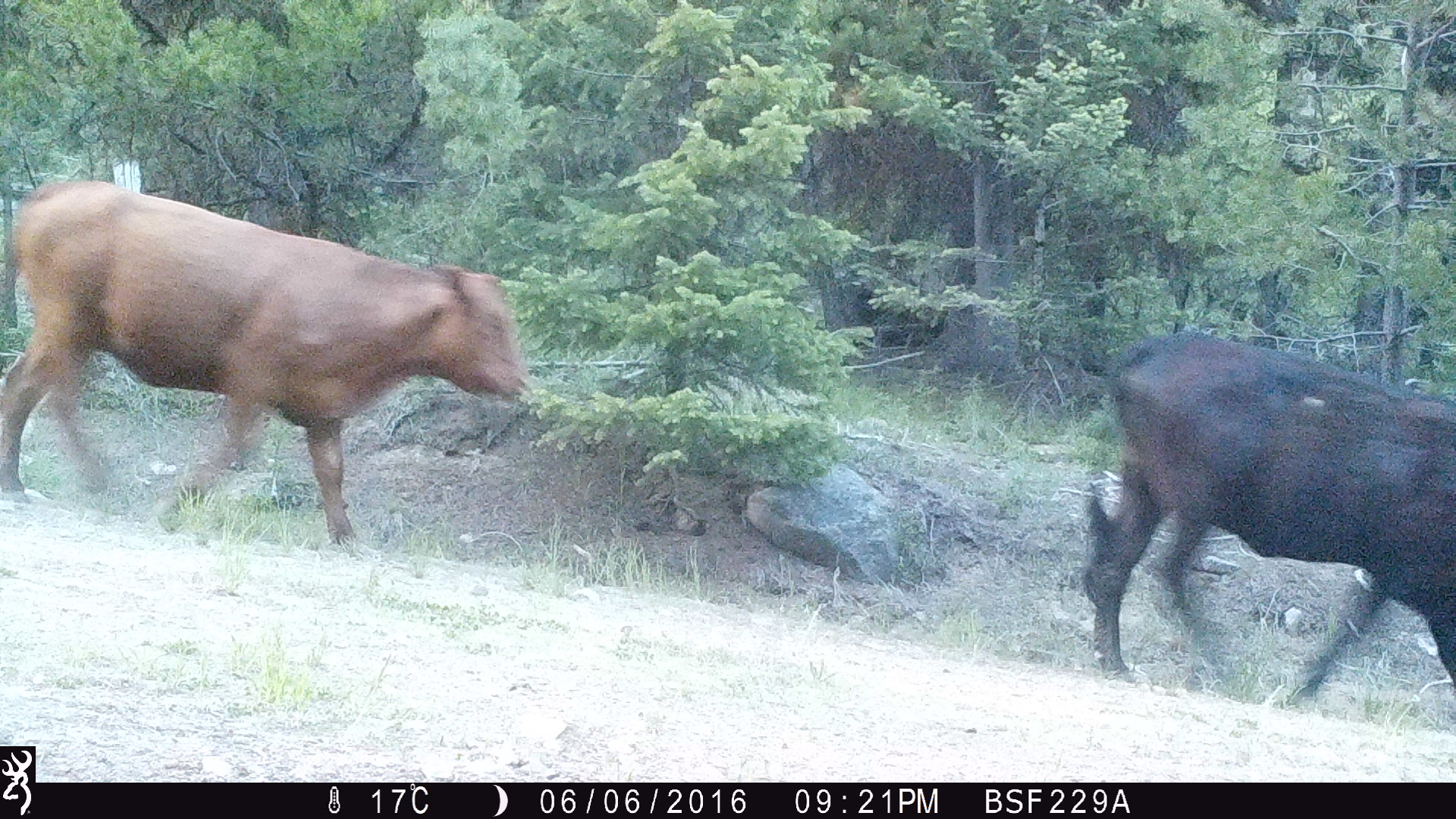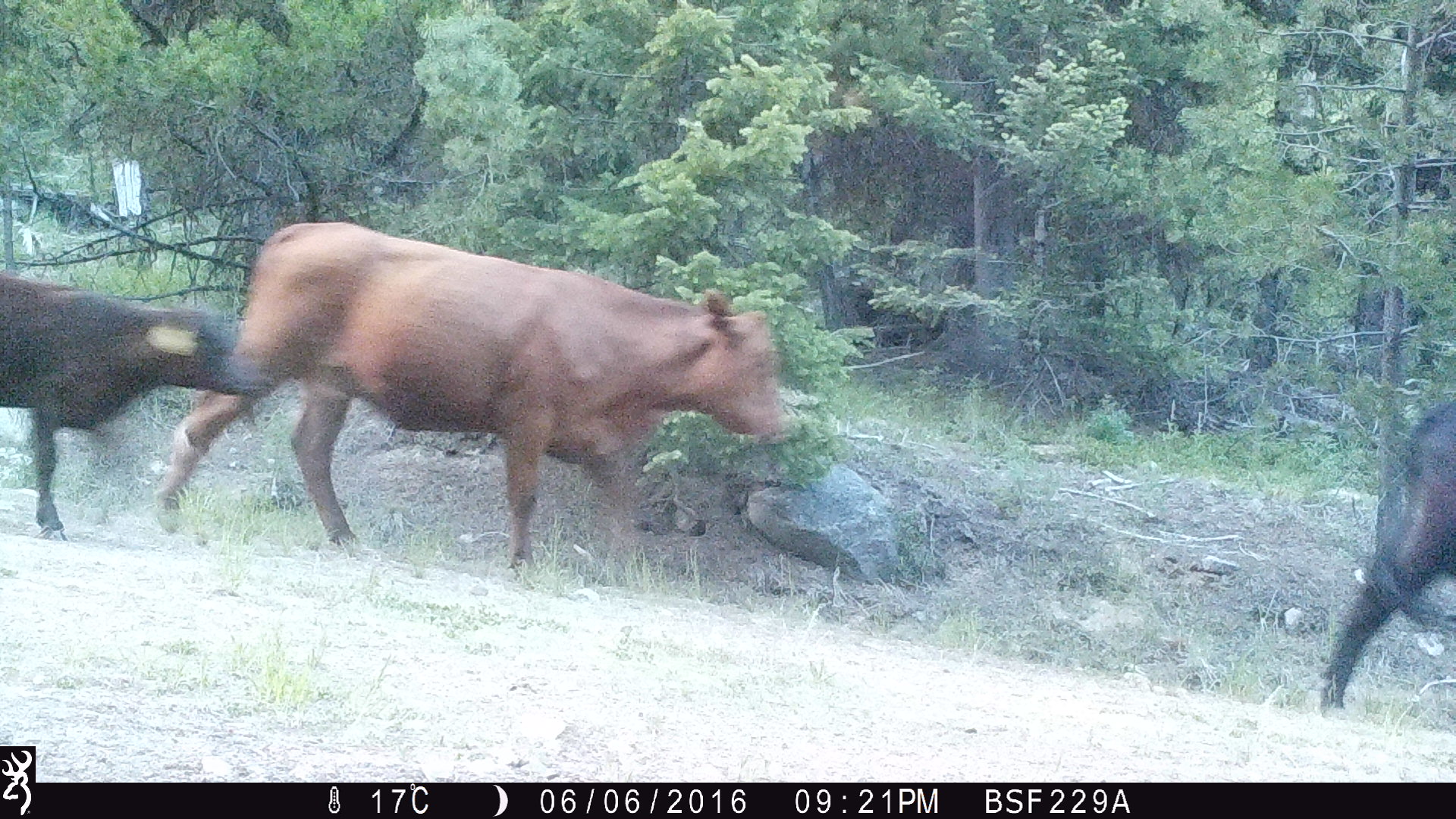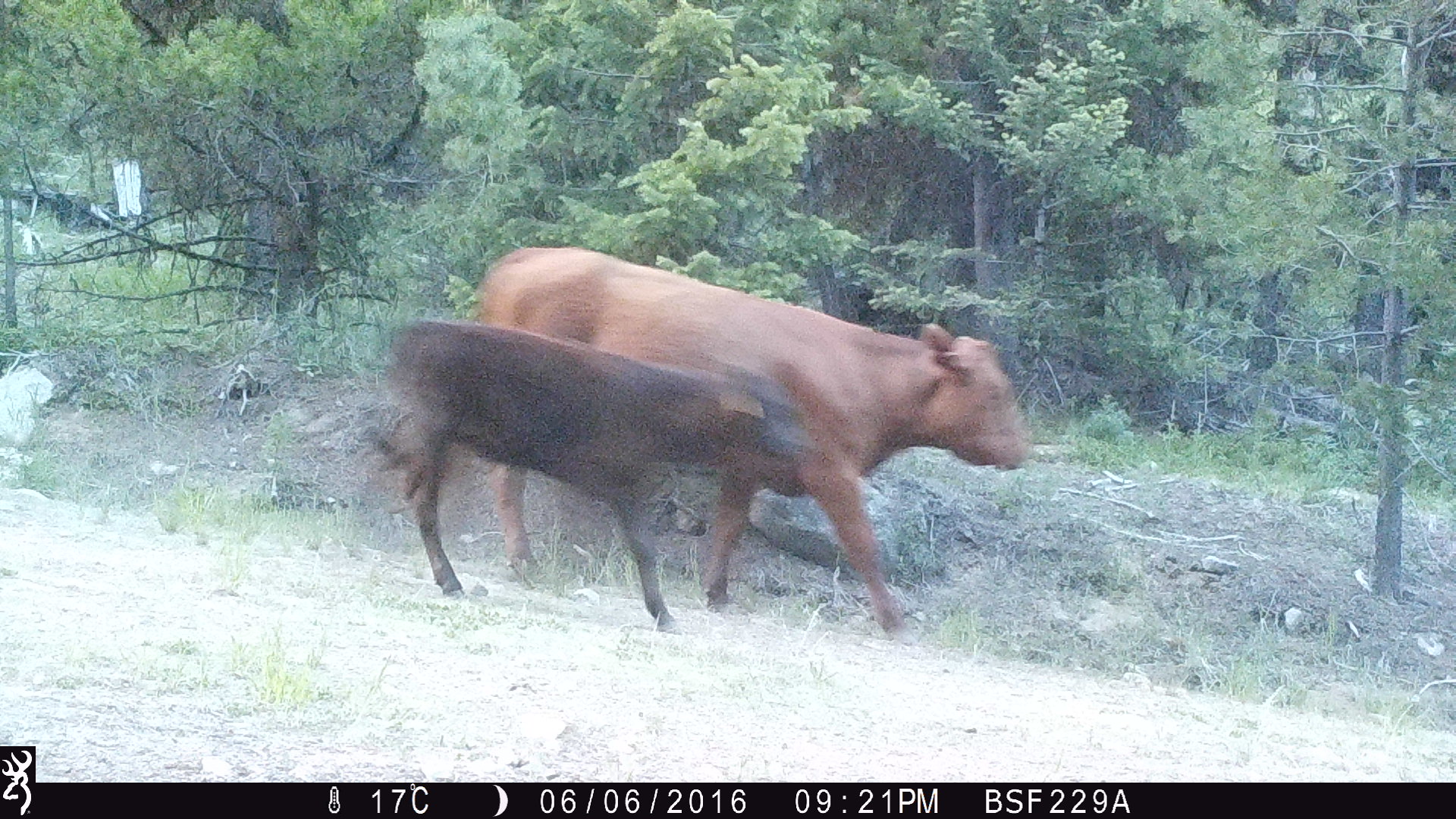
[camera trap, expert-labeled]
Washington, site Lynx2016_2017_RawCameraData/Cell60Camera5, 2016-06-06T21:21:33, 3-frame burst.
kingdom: Animalia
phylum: Chordata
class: Mammalia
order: Artiodactyla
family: Bovidae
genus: Bos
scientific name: Bos taurus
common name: domestic cattle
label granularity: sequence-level